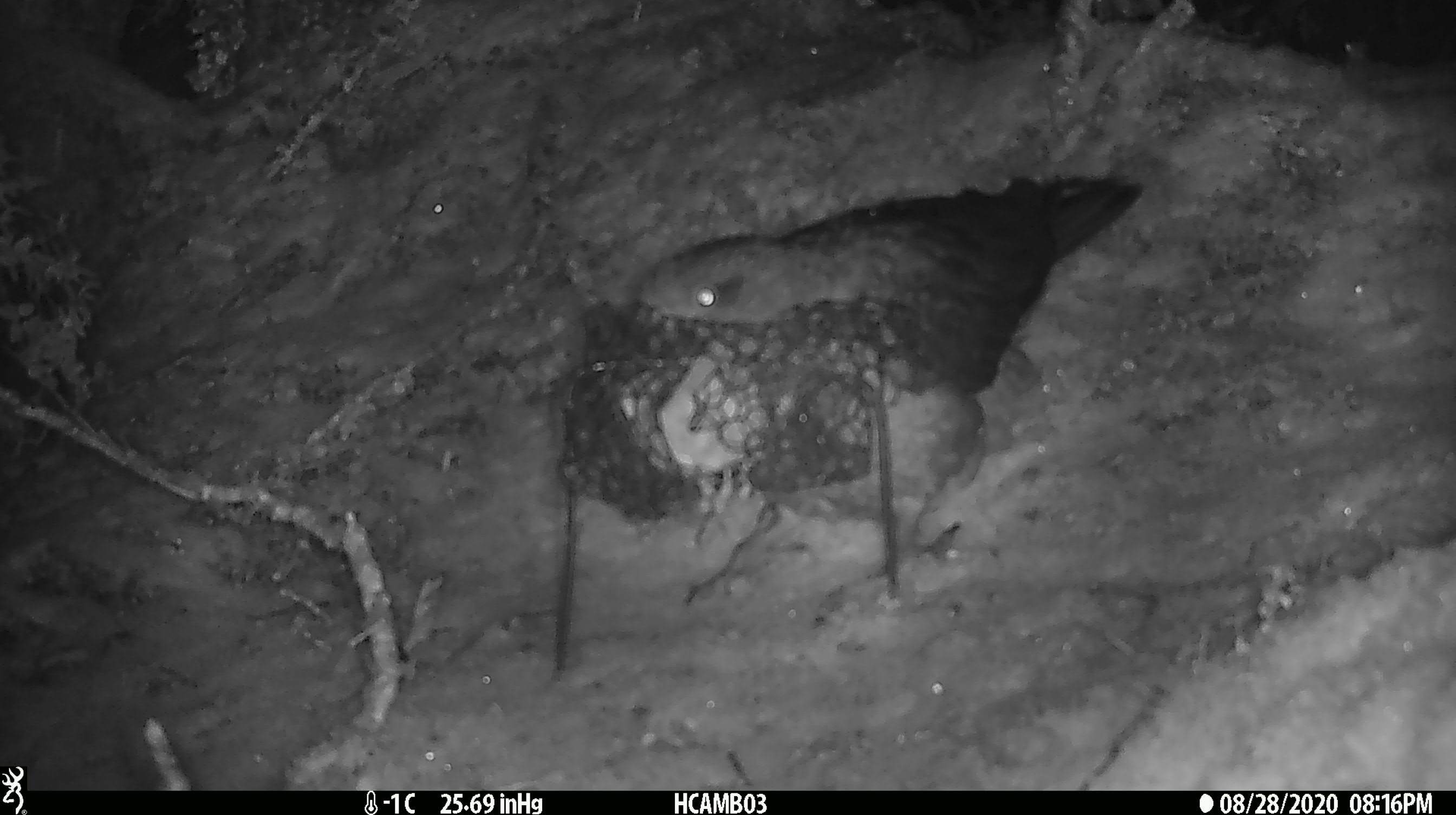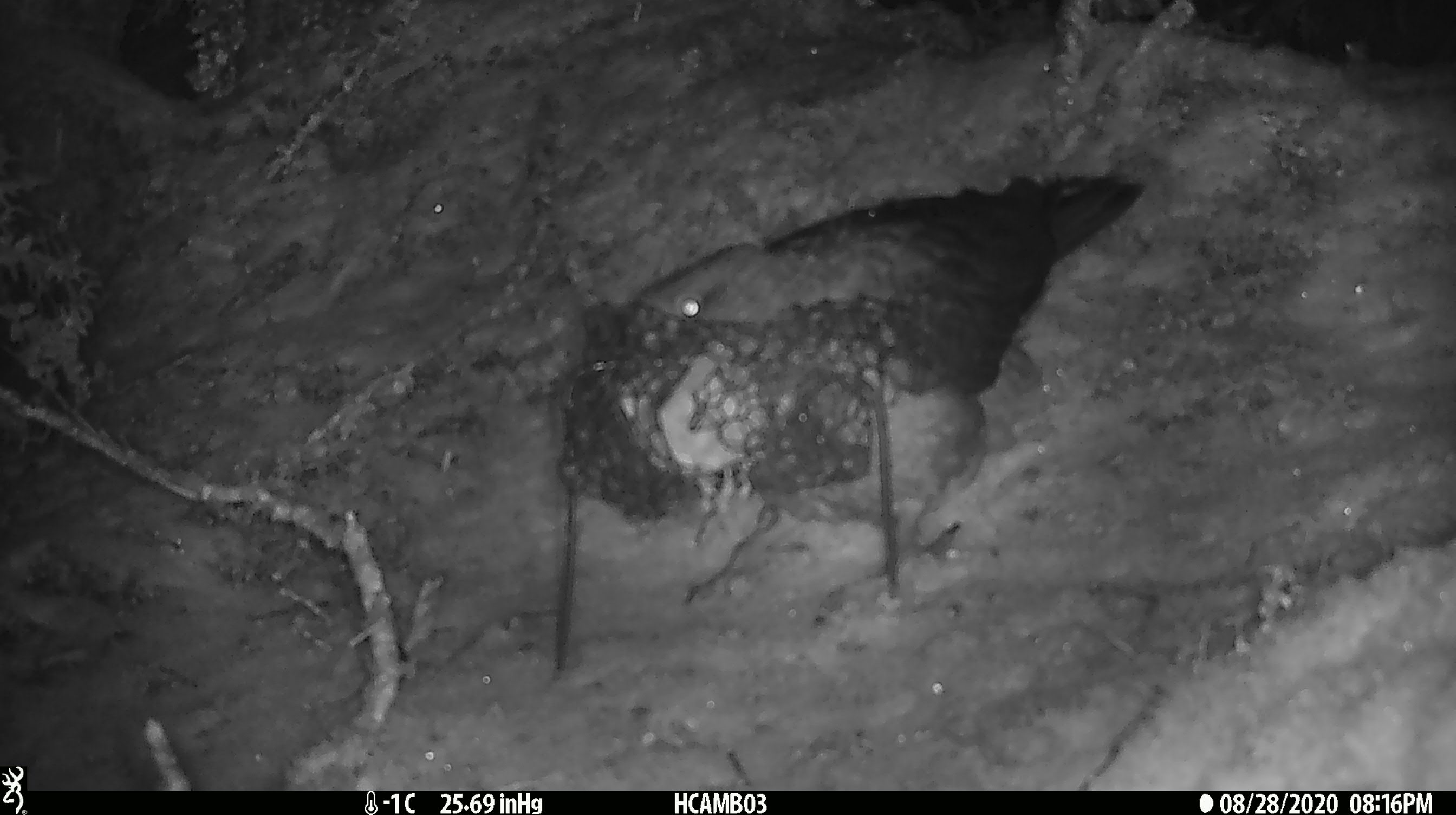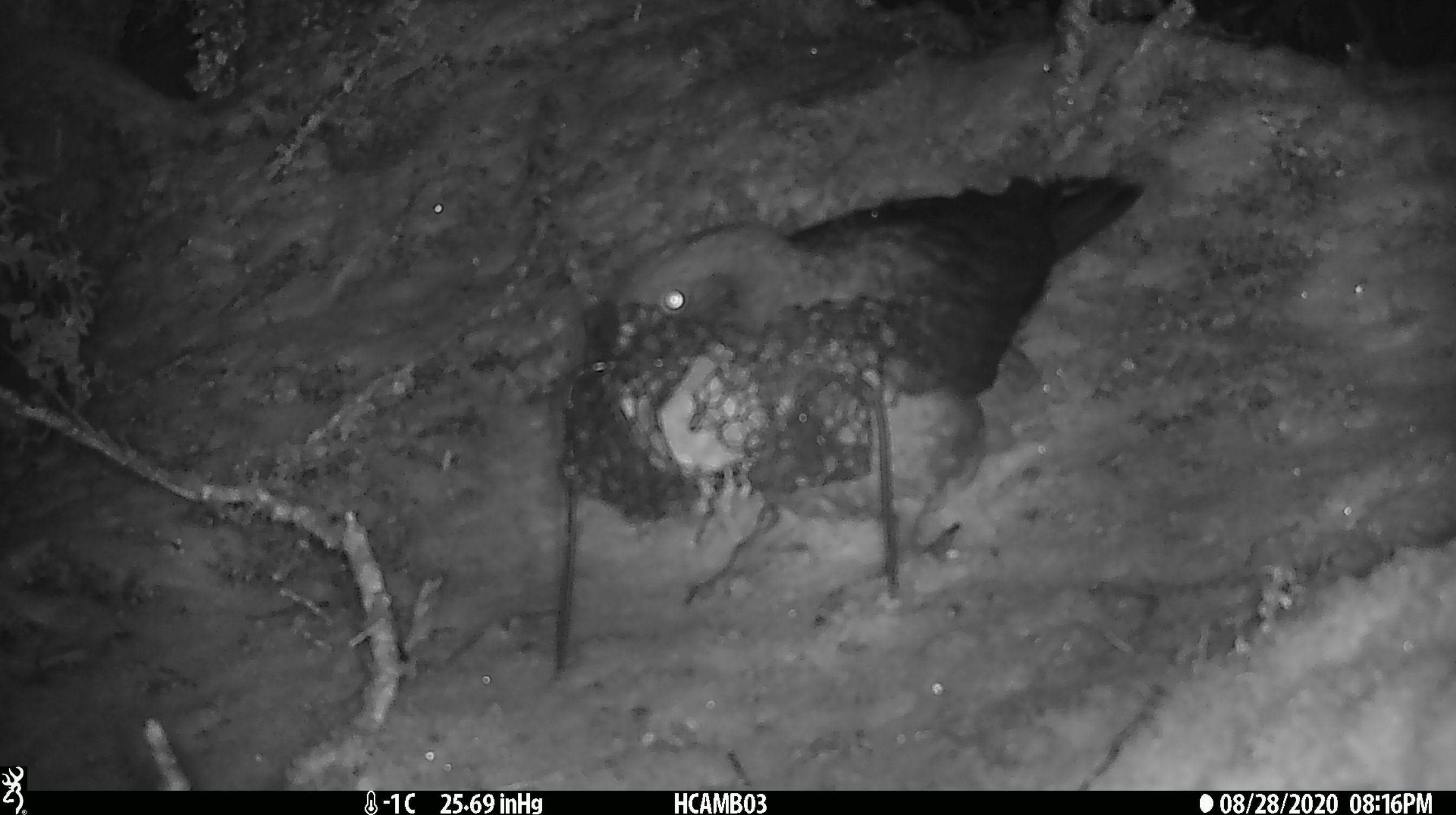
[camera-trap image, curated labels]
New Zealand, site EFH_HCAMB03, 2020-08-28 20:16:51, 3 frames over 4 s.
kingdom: Animalia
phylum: Chordata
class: Aves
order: Psittaciformes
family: Strigopidae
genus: Nestor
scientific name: Nestor notabilis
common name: kea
Kea (Nestor notabilis).